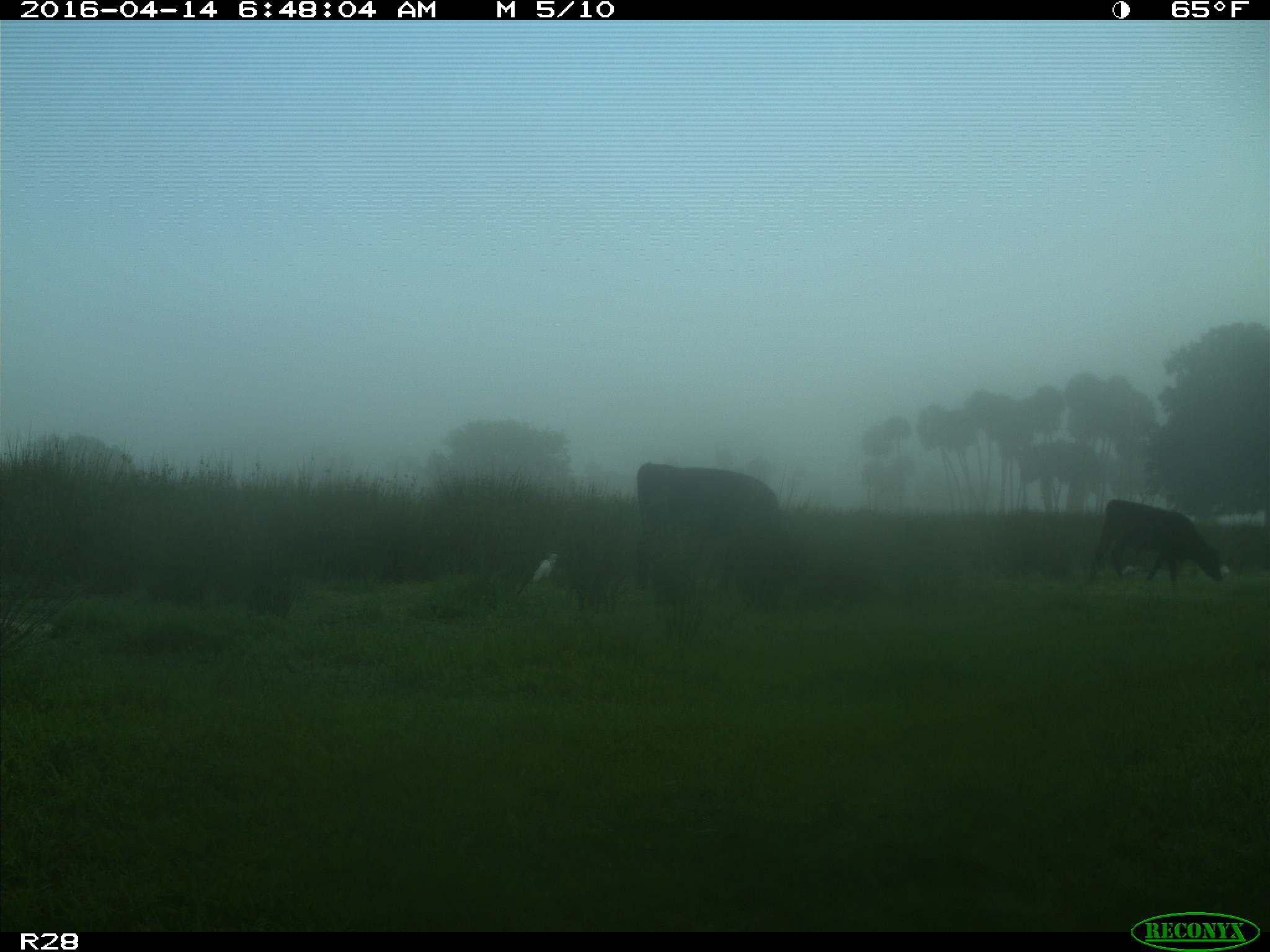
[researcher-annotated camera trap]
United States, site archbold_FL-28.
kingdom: Animalia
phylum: Chordata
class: Mammalia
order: Artiodactyla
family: Bovidae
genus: Bos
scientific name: Bos taurus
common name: domestic cow